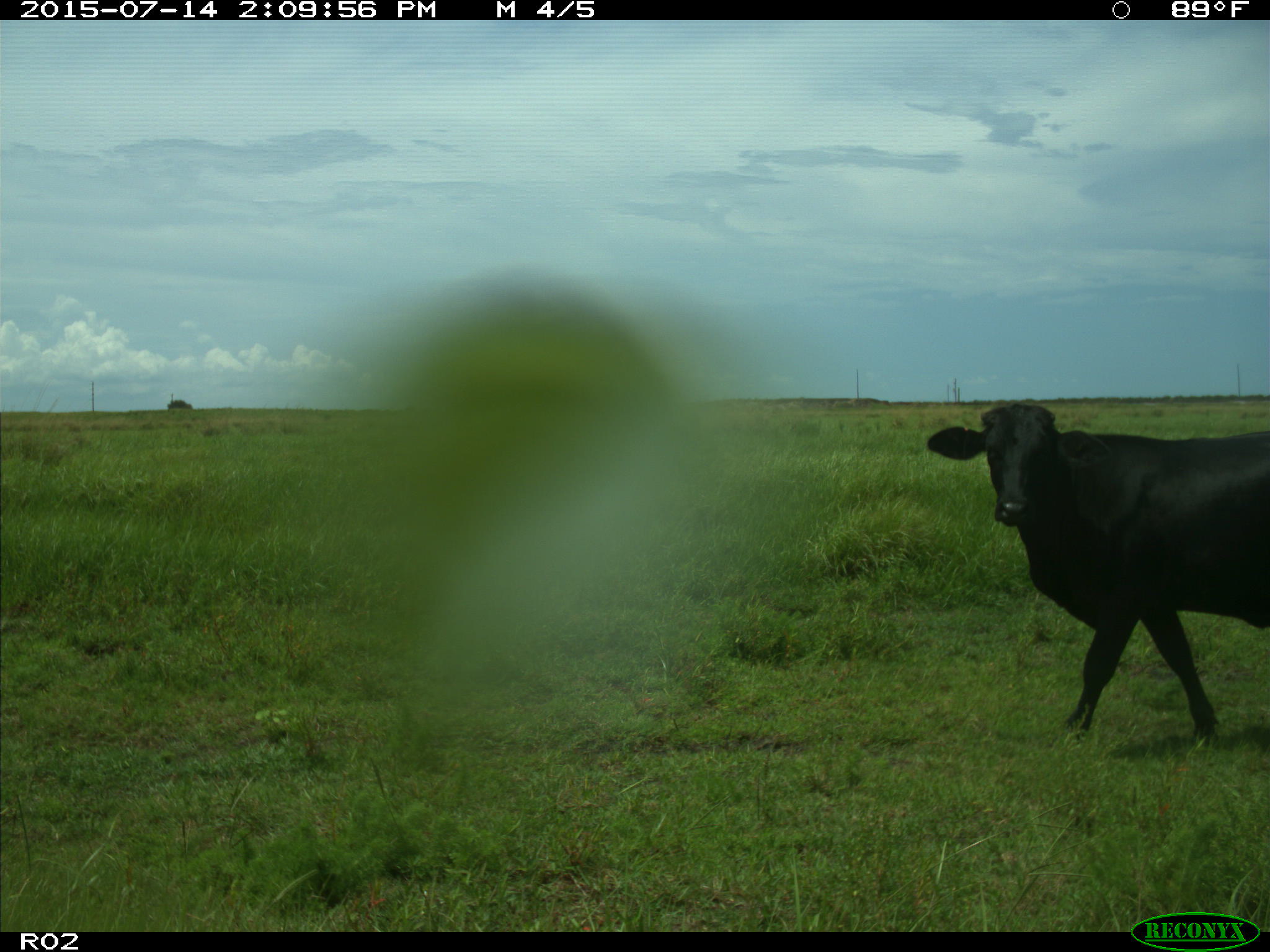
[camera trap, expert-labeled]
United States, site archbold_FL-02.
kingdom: Animalia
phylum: Chordata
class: Mammalia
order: Artiodactyla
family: Bovidae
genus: Bos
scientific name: Bos taurus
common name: domestic cow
Bos taurus (domestic cow).